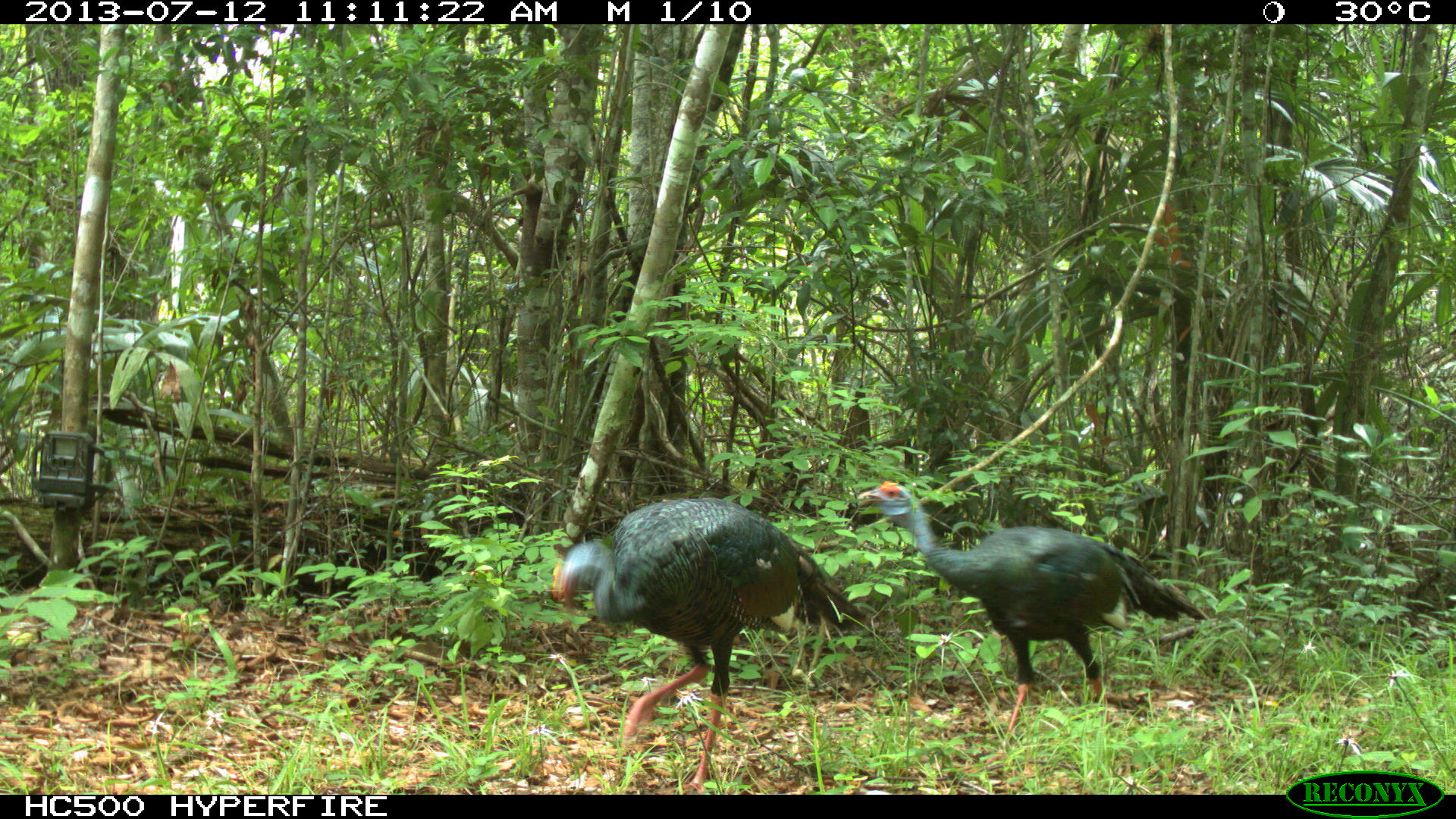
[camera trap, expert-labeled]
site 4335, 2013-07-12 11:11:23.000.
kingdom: Animalia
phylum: Chordata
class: Aves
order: Galliformes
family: Phasianidae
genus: Meleagris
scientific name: Meleagris ocellata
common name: ocellated turkey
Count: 2.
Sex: female.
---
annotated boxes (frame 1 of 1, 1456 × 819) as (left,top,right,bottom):
meleagris ocellata: (861,479,1205,766); (551,497,868,792)